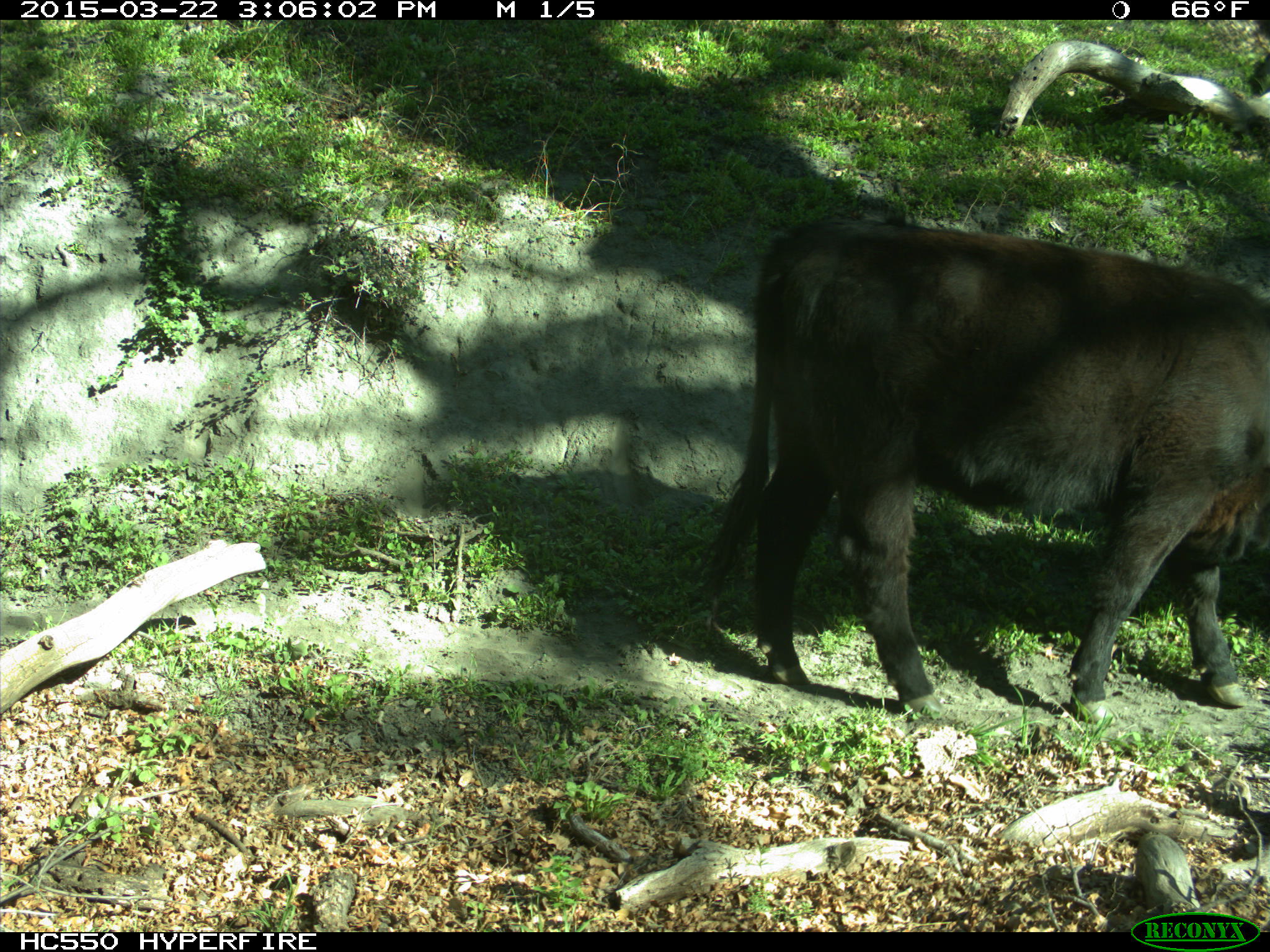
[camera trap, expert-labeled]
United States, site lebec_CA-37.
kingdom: Animalia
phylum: Chordata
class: Mammalia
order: Artiodactyla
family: Bovidae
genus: Bos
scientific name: Bos taurus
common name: domestic cow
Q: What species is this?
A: Bos taurus (domestic cow).